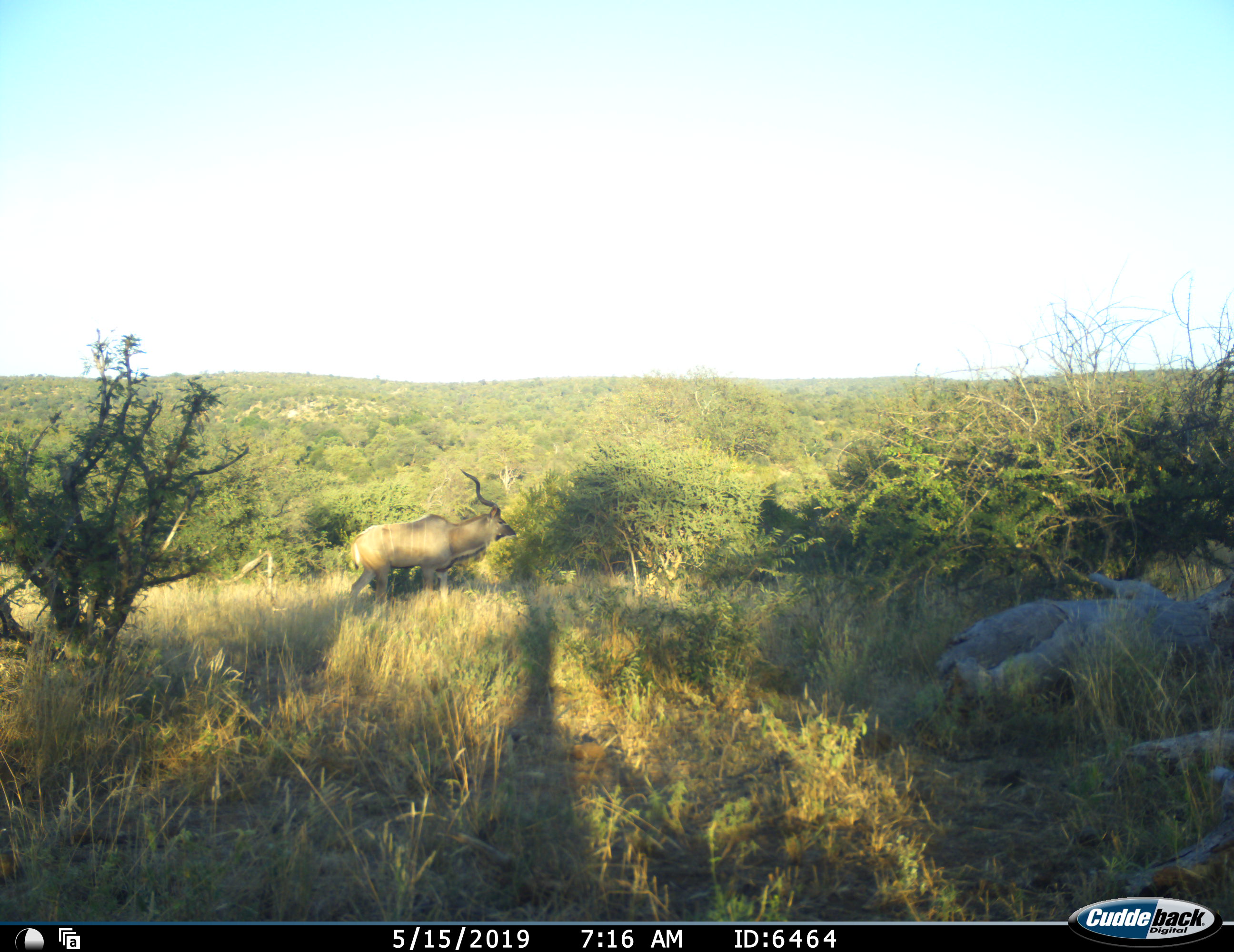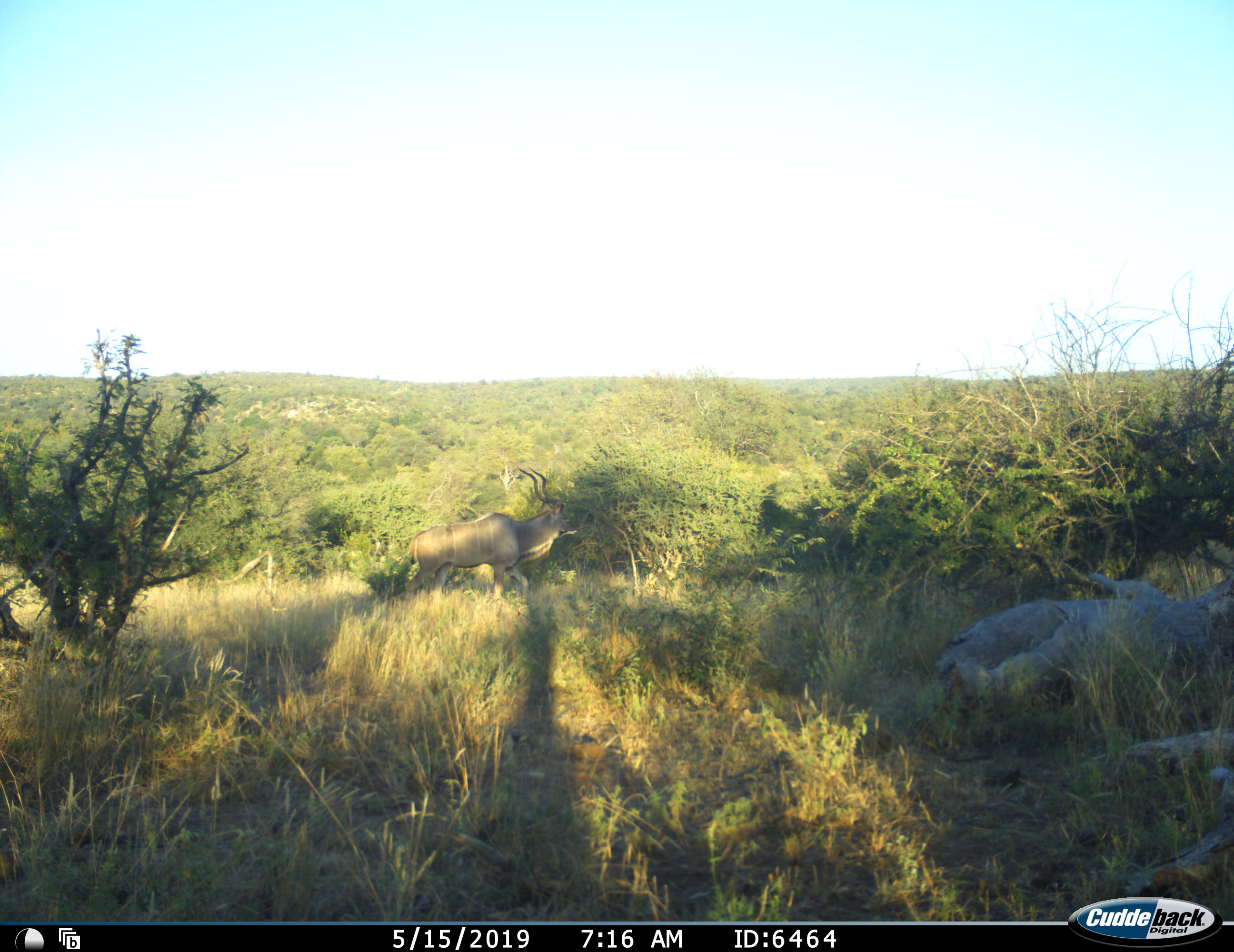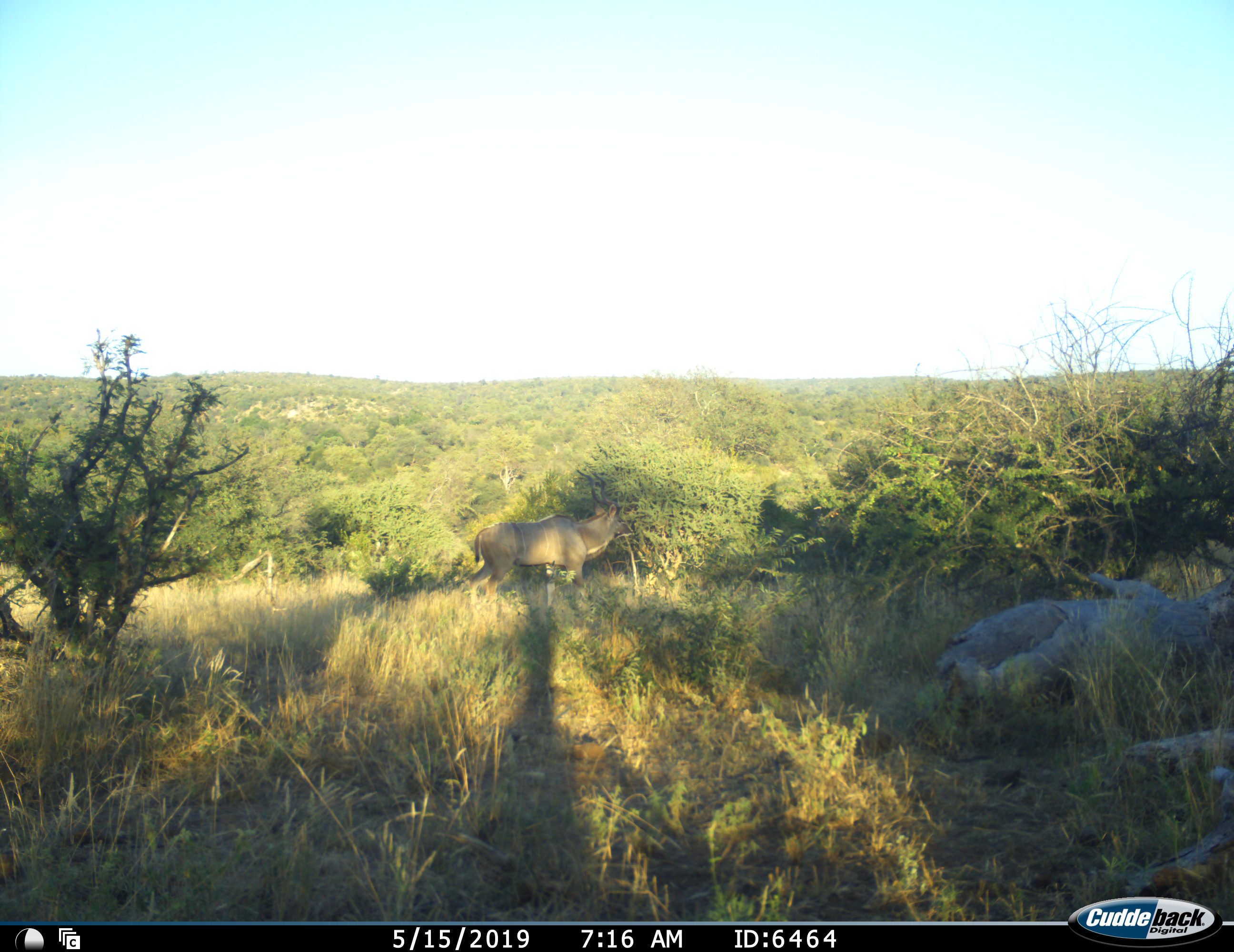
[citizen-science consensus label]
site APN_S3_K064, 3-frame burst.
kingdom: Animalia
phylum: Chordata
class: Mammalia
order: Artiodactyla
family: Bovidae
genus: Tragelaphus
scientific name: Tragelaphus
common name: kudu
Kudu (Tragelaphus), count 1. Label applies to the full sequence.